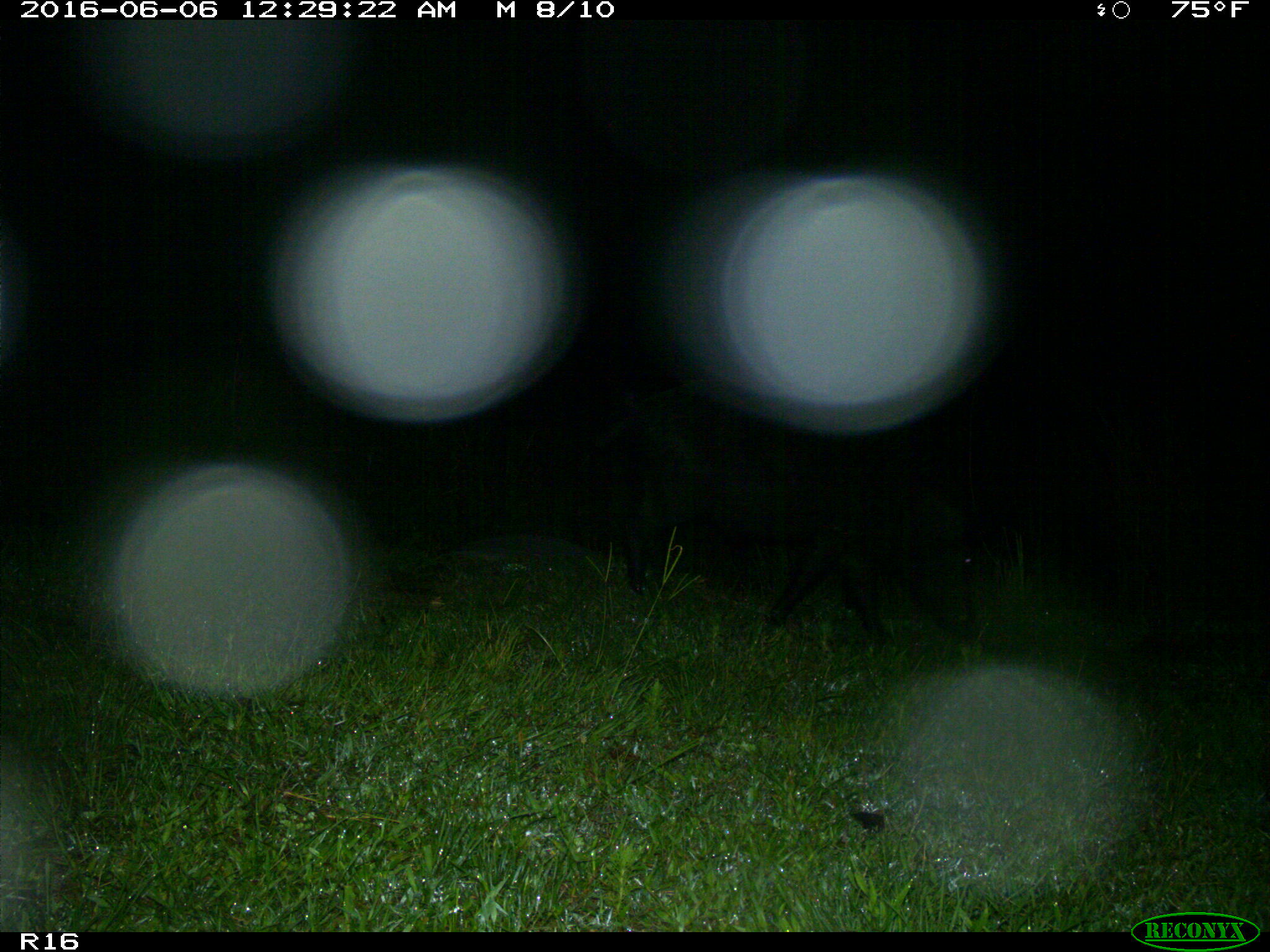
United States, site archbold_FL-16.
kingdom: Animalia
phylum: Chordata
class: Mammalia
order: Artiodactyla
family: Suidae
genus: Sus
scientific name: Sus scrofa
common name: wild boar